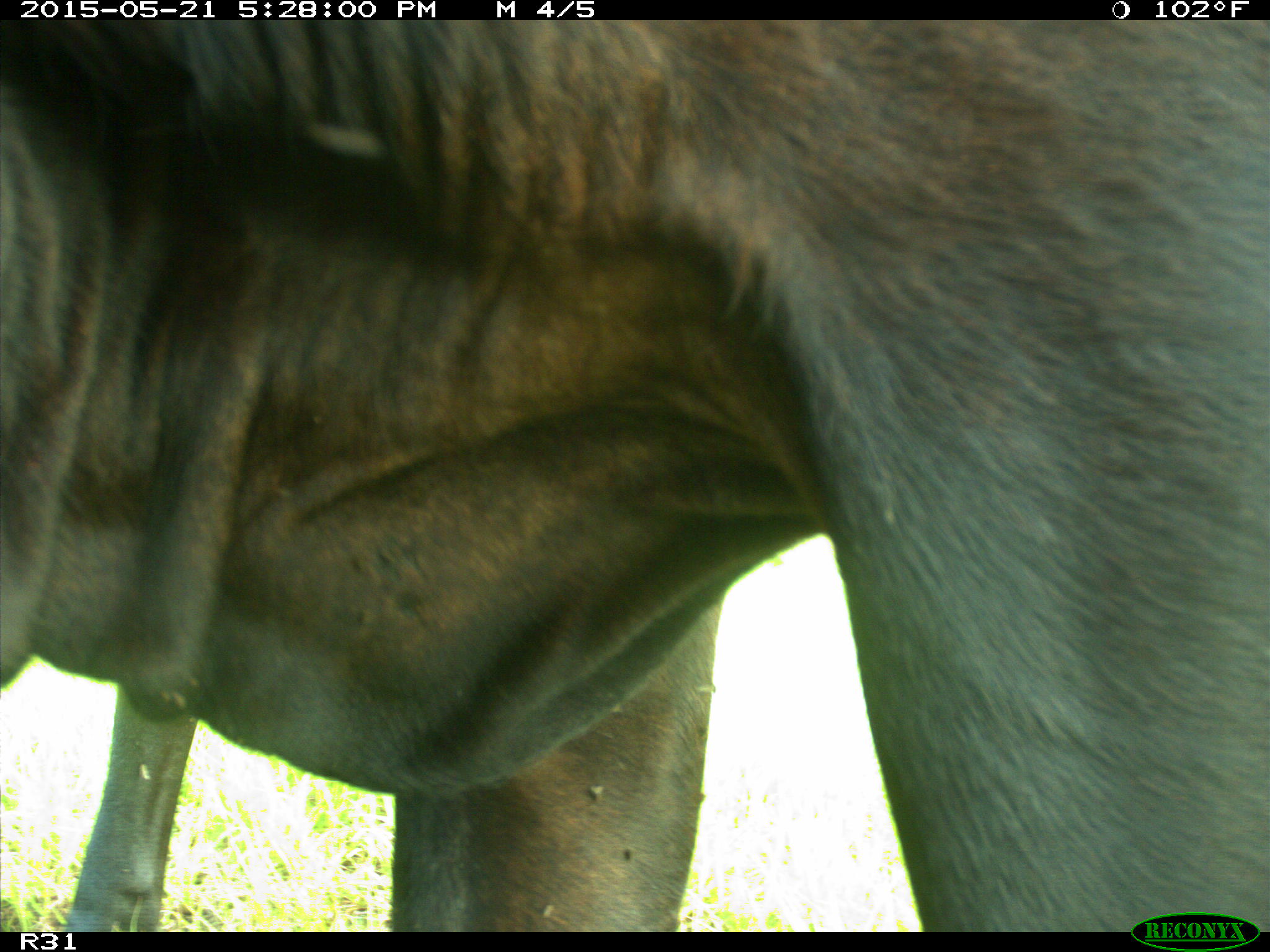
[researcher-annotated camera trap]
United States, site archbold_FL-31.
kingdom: Animalia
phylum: Chordata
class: Mammalia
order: Artiodactyla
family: Bovidae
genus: Bos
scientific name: Bos taurus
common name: domestic cow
Bos taurus (domestic cow).